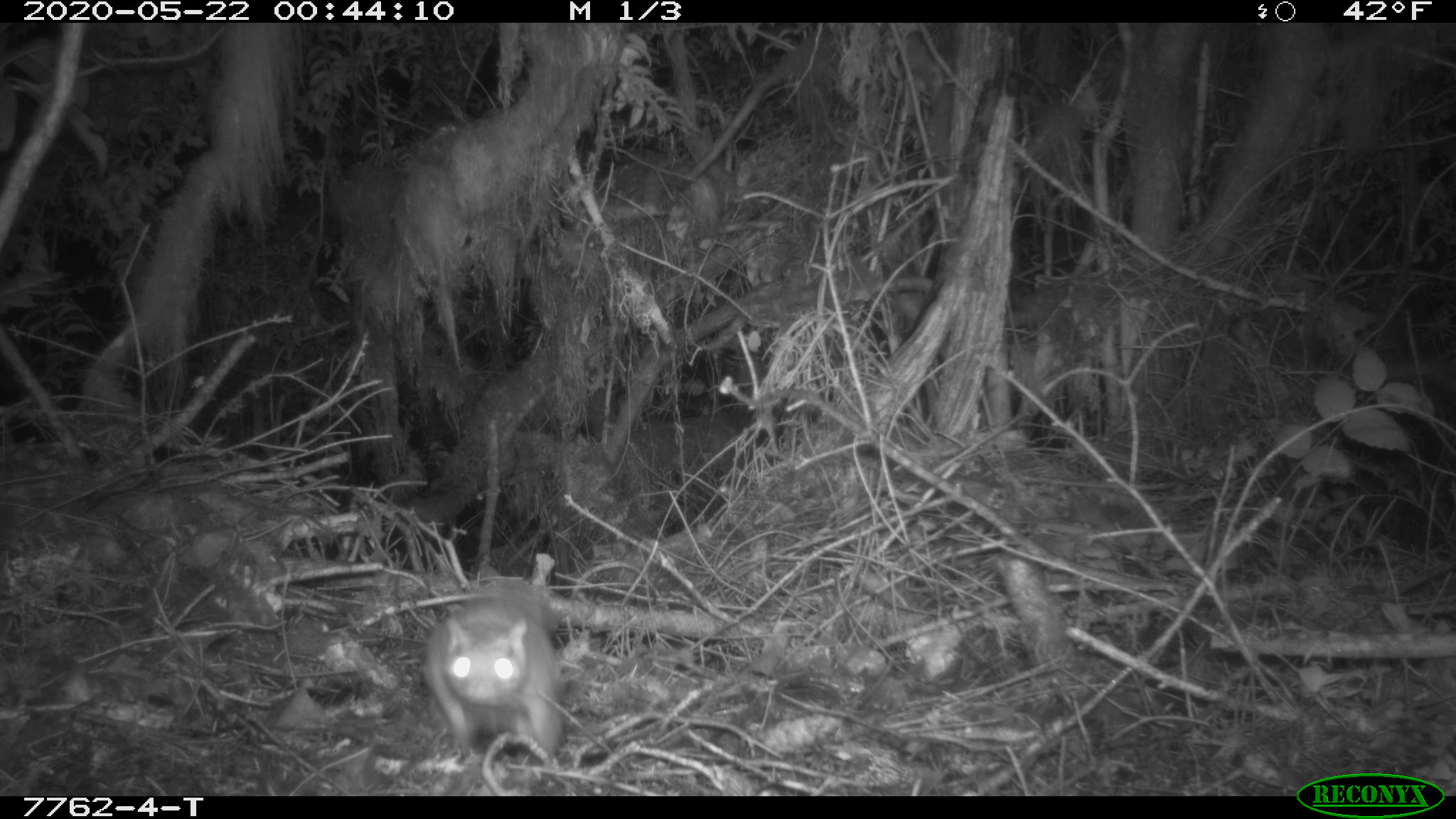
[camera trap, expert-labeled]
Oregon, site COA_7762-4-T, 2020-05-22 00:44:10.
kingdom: Animalia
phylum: Chordata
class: Mammalia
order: Rodentia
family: Sciuridae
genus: Glaucomys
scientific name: Glaucomys oregonensis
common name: humboldt's flying squirrel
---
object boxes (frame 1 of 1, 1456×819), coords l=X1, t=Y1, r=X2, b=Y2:
humboldt's flying squirrel: l=409, t=566, r=600, b=770